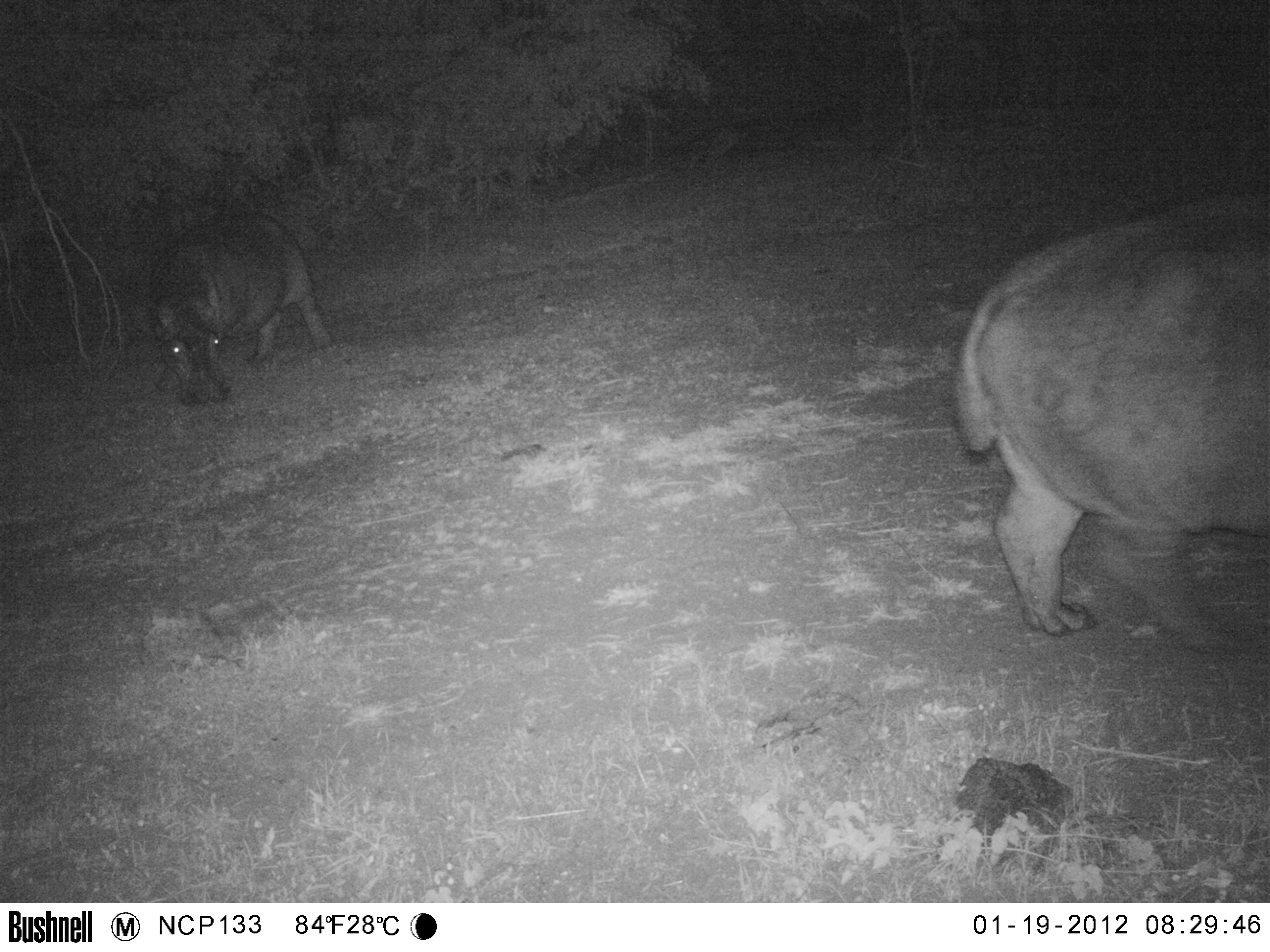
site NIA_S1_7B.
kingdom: Animalia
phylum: Chordata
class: Mammalia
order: Artiodactyla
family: Hippopotamidae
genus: Hippopotamus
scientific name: Hippopotamus amphibius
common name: hippopotamus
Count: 2.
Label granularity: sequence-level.